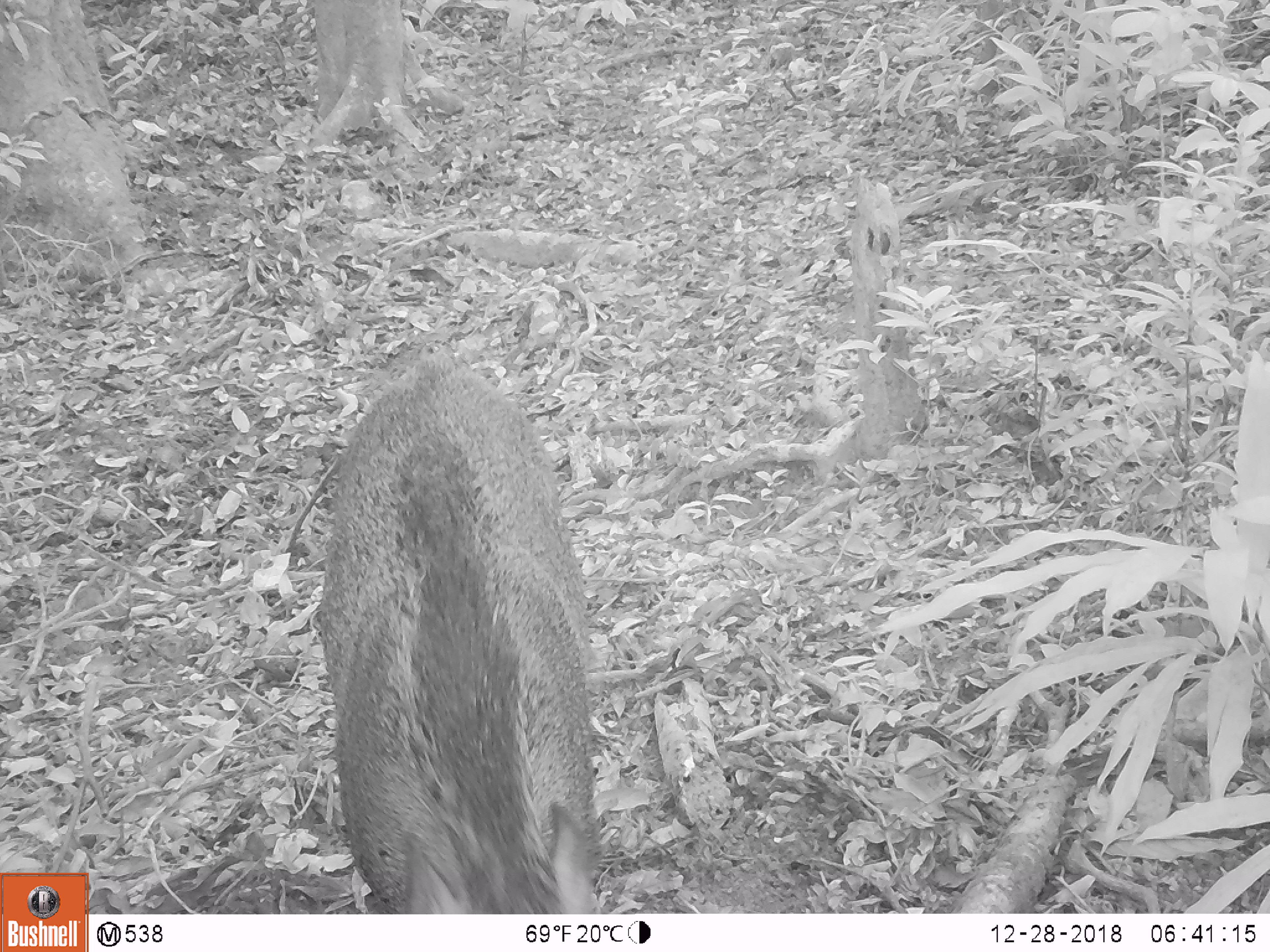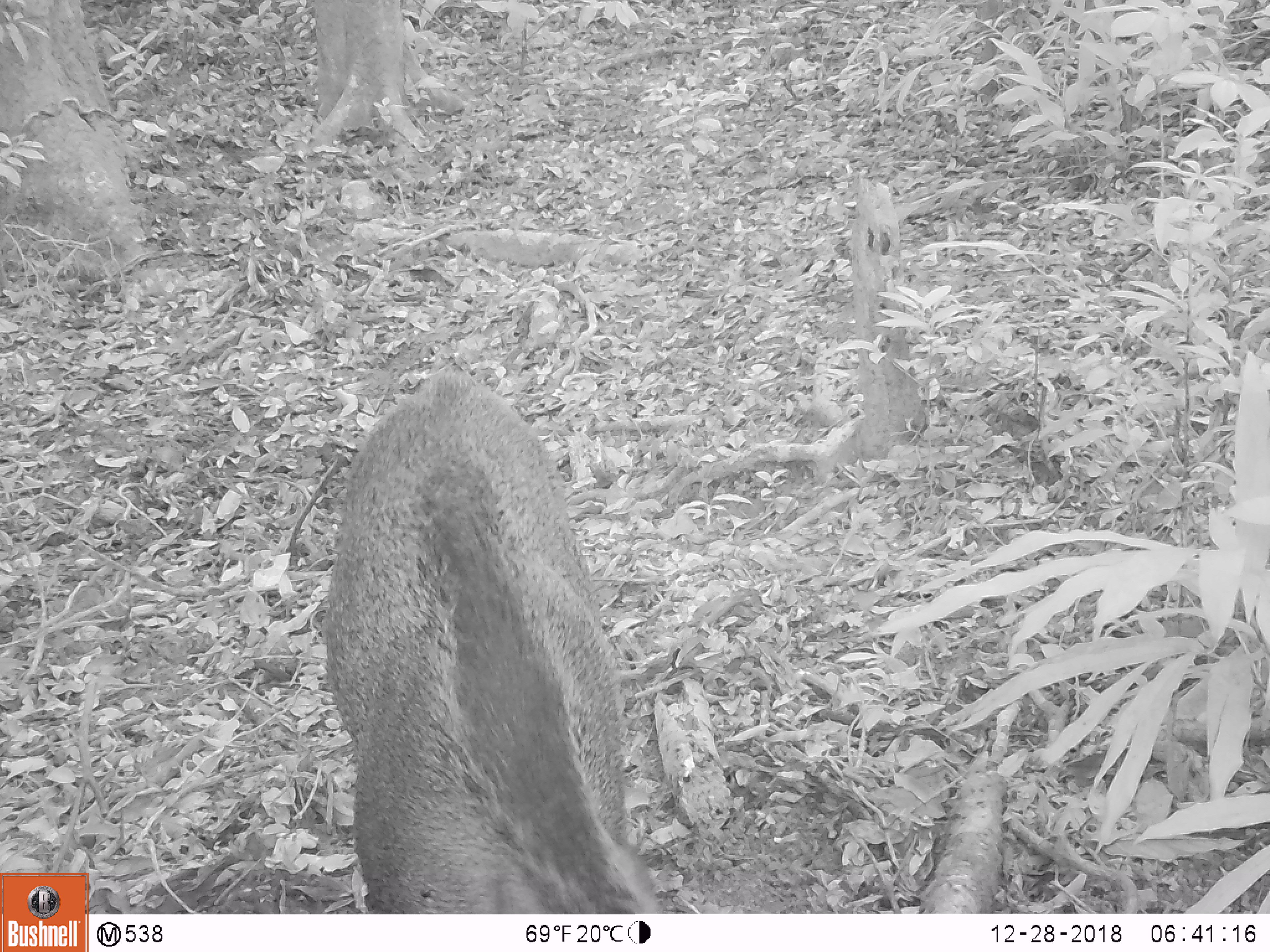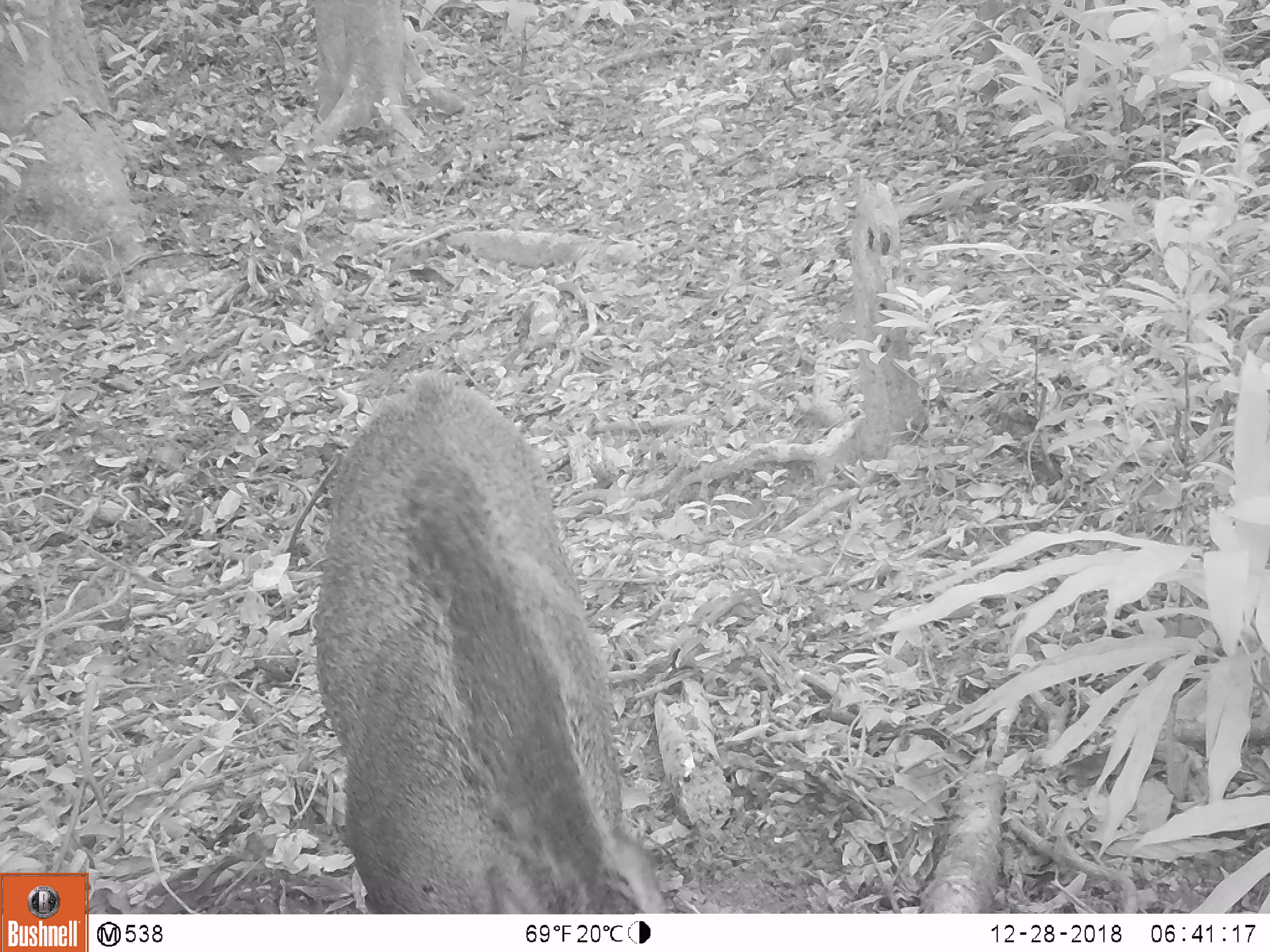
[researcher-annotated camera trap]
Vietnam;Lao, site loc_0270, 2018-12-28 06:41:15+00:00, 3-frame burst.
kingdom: Animalia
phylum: Chordata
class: Mammalia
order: Artiodactyla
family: Suidae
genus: Sus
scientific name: Sus scrofa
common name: eurasian wild pig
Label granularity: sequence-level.